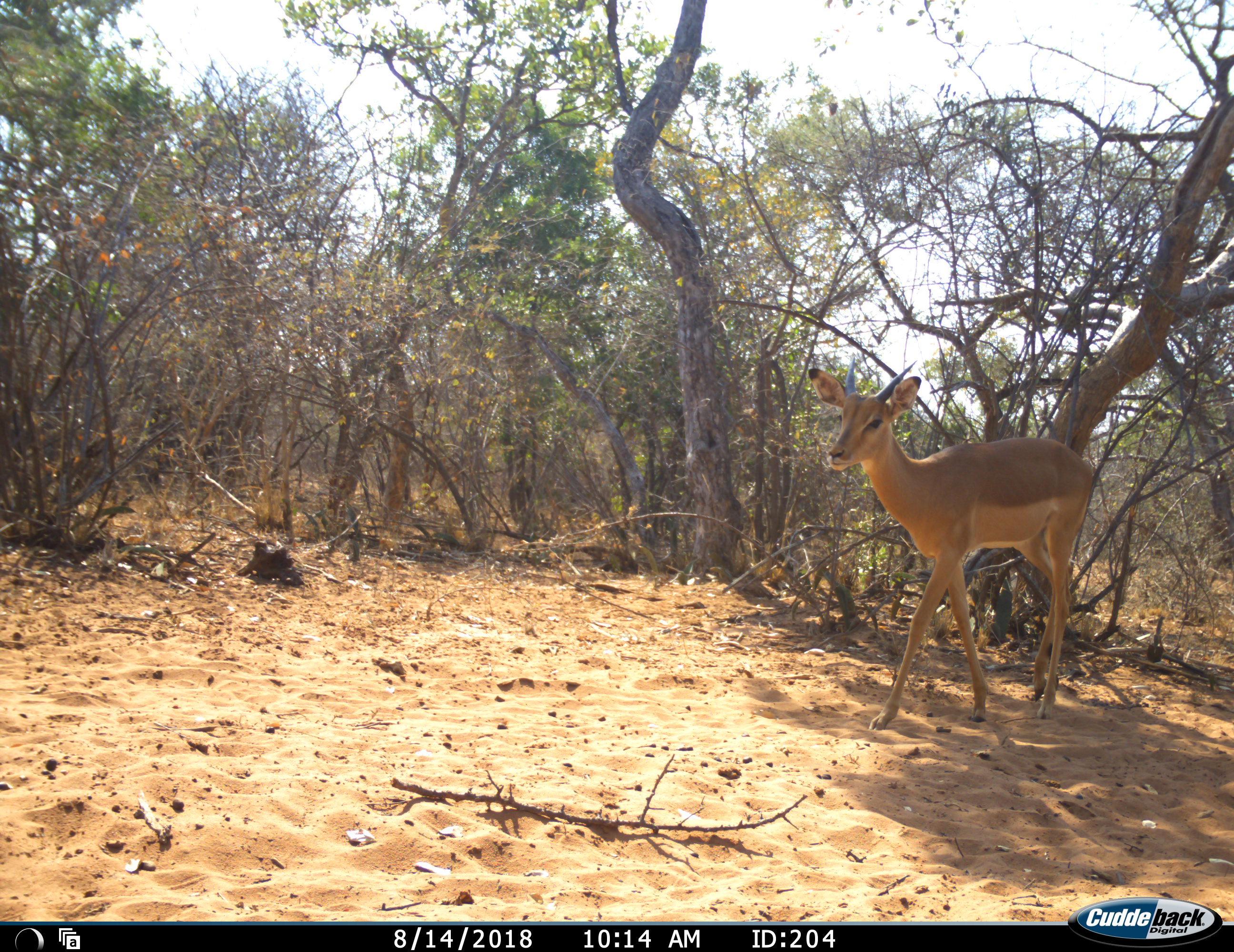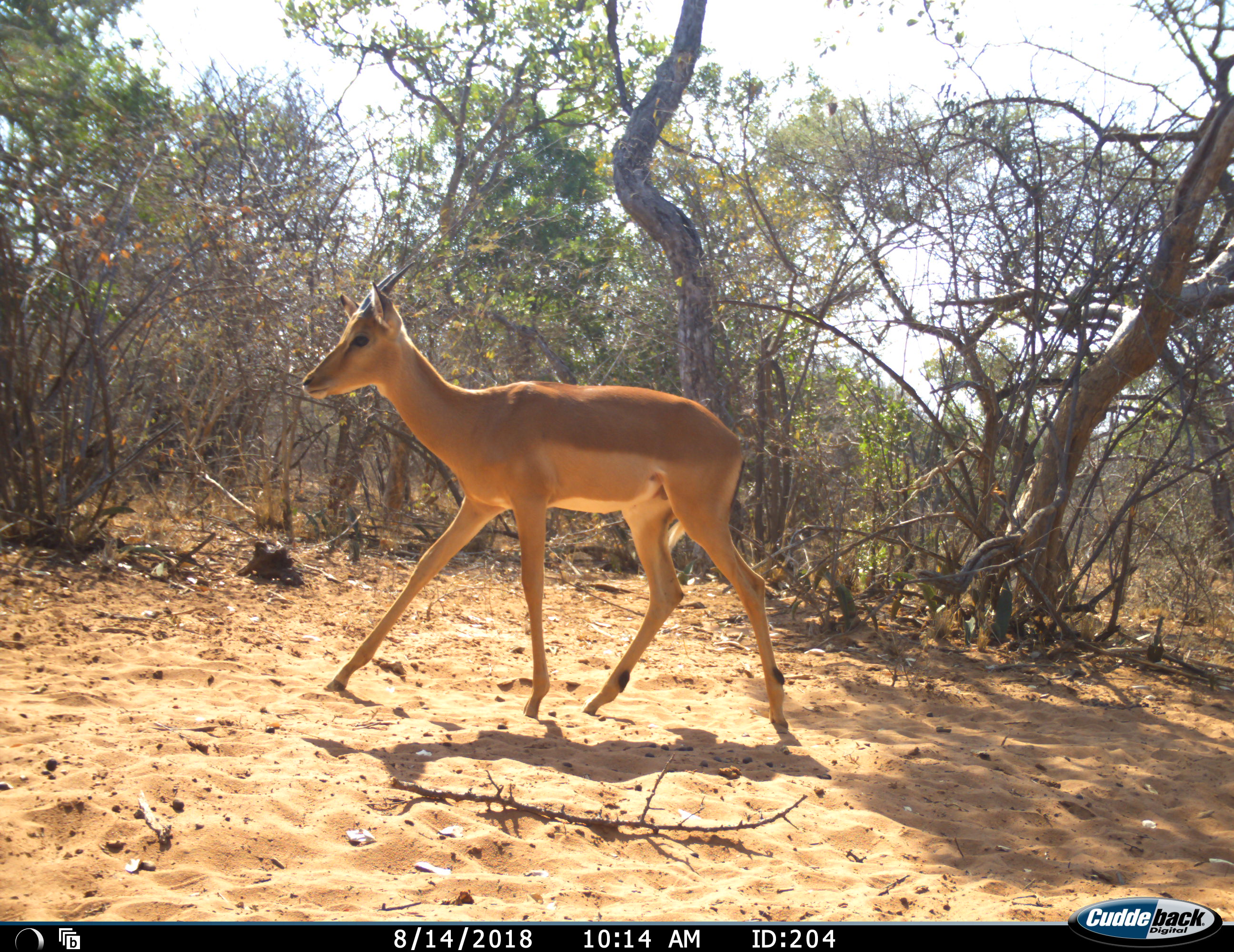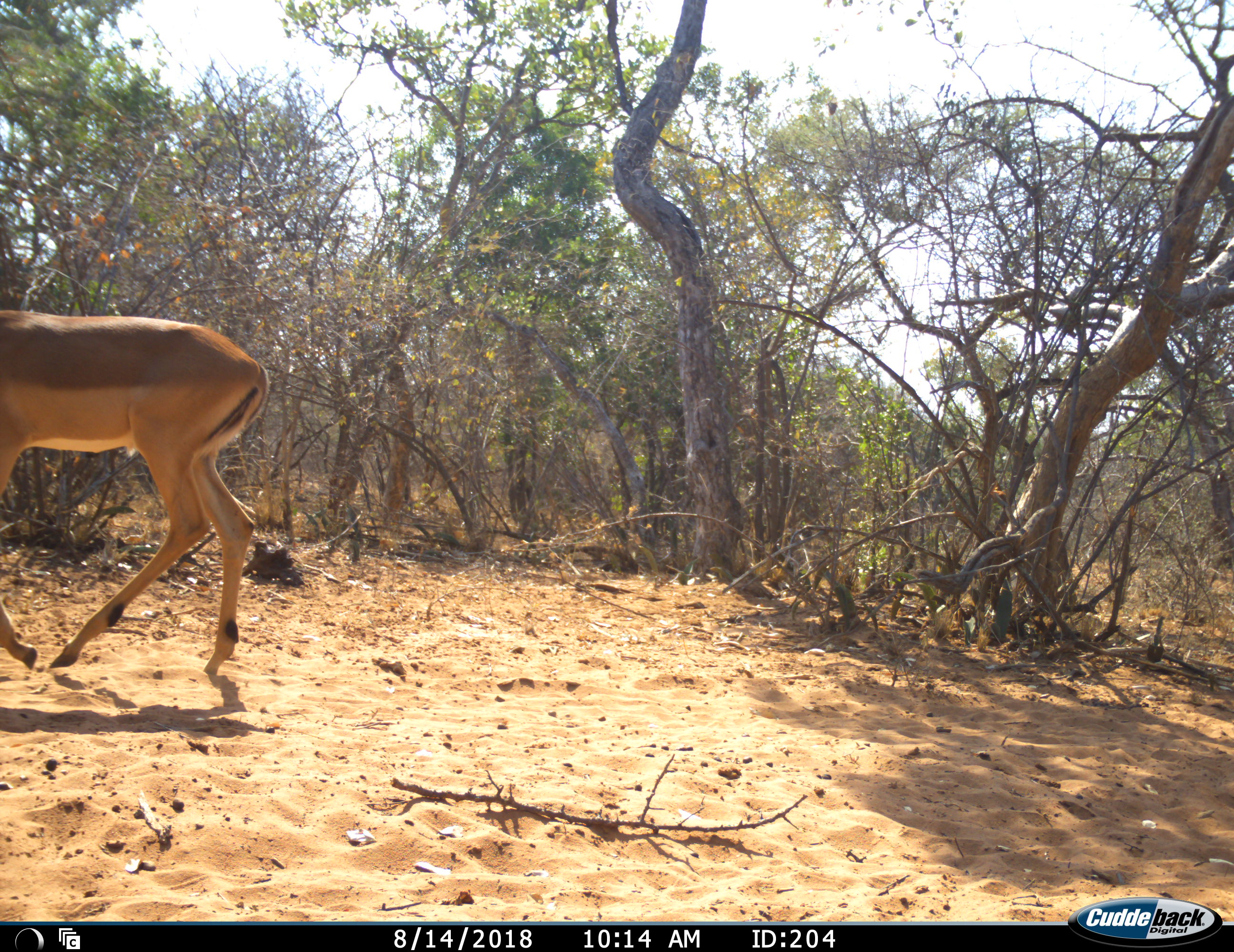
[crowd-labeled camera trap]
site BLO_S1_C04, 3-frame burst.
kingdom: Animalia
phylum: Chordata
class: Mammalia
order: Artiodactyla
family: Bovidae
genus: Aepyceros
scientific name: Aepyceros melampus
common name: impala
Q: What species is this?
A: Impala (Aepyceros melampus).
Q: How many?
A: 1.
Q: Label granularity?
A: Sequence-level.